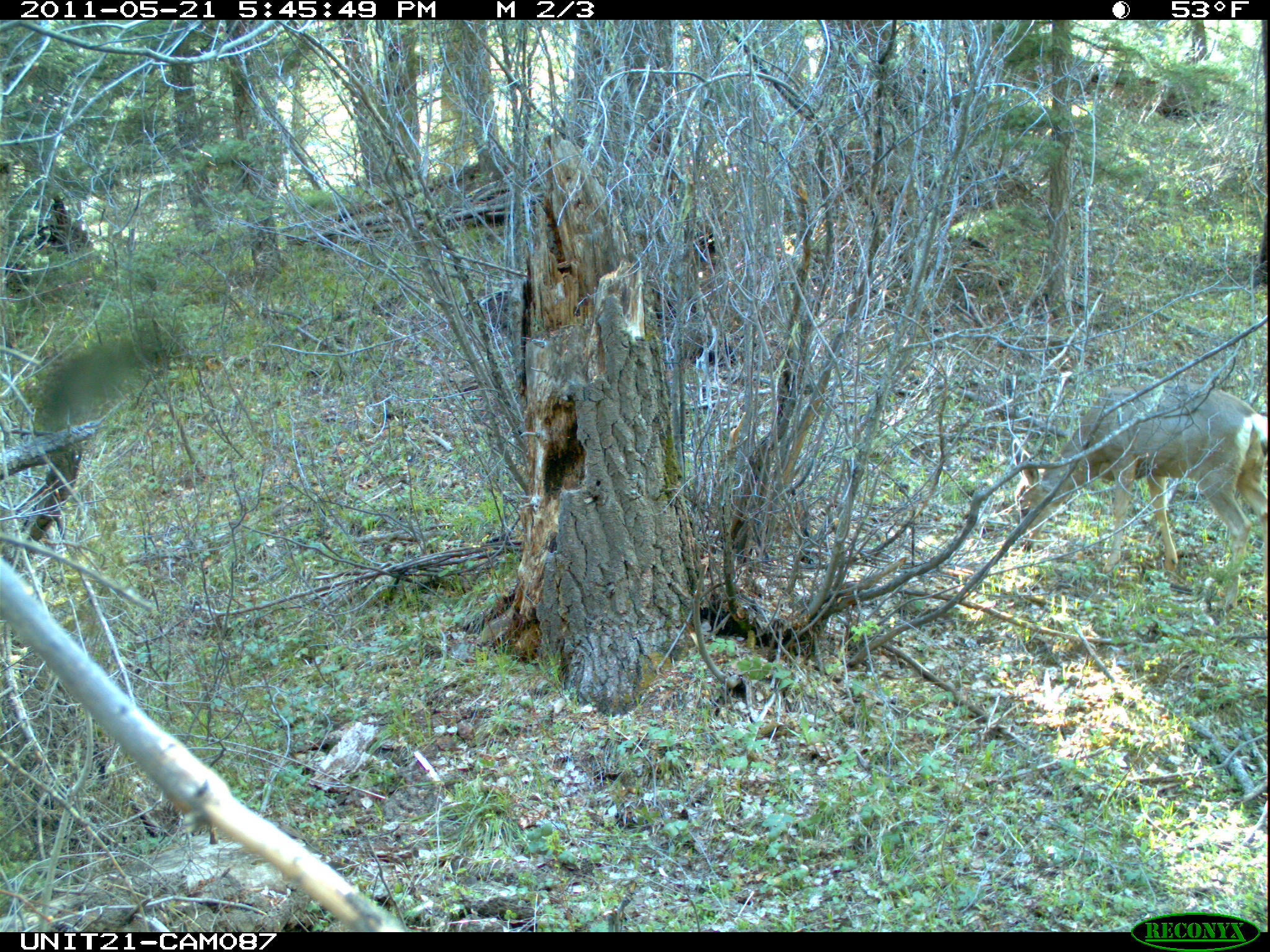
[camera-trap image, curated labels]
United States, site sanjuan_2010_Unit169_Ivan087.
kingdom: Animalia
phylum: Chordata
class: Mammalia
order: Artiodactyla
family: Cervidae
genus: Odocoileus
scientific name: Odocoileus hemionus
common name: mule deer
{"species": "Odocoileus hemionus (mule deer)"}